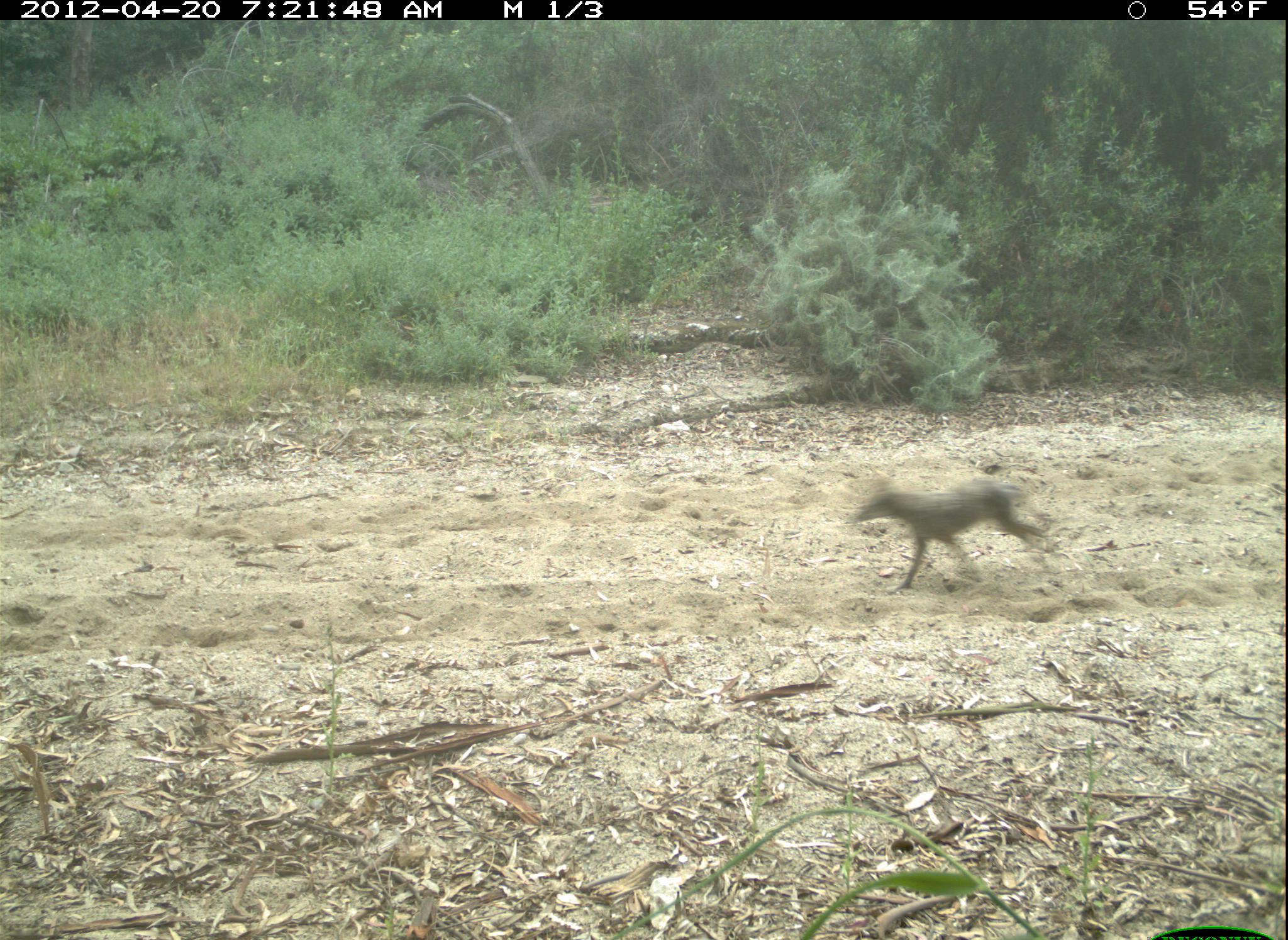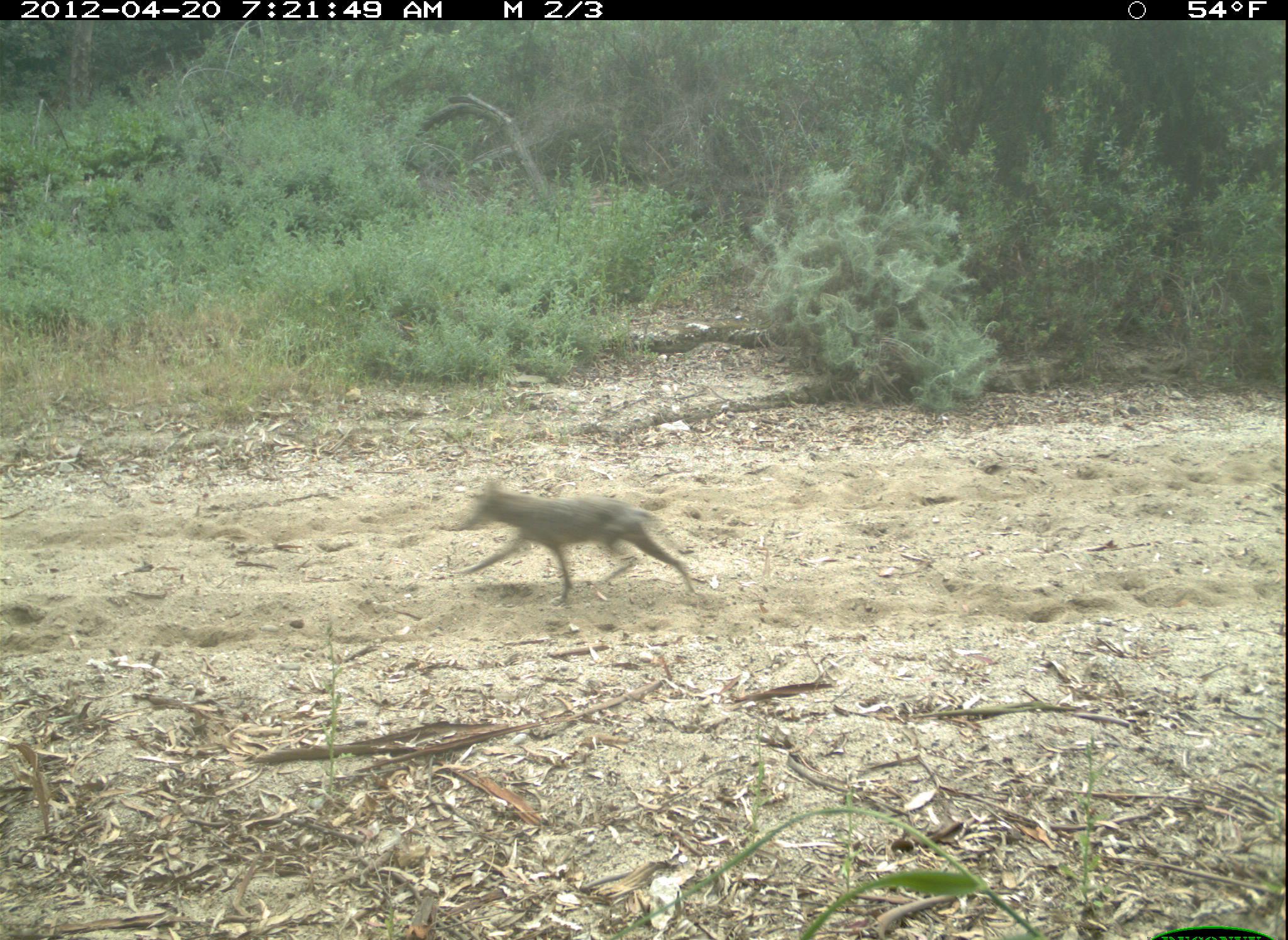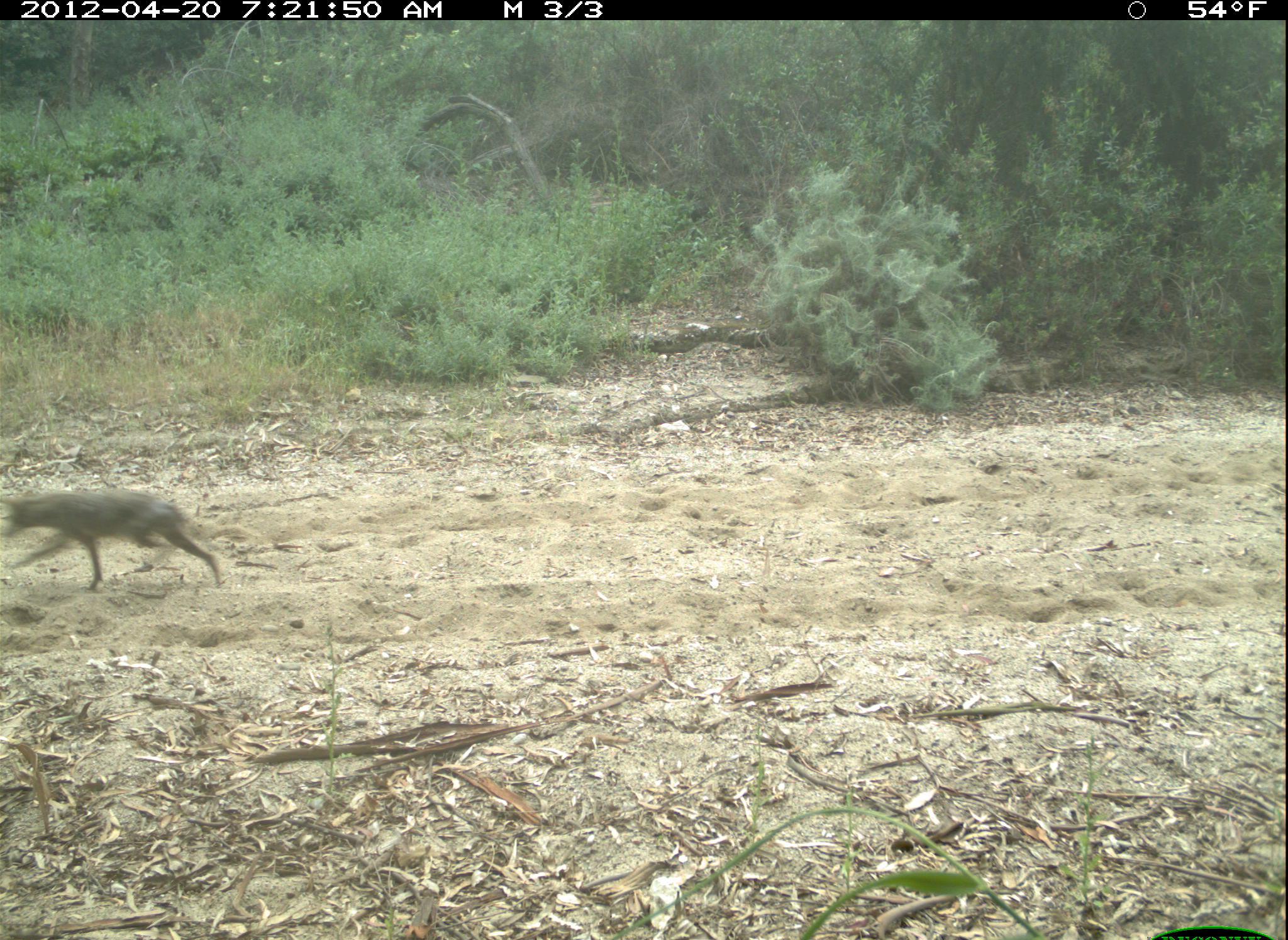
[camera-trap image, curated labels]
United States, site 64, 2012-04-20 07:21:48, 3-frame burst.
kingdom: Animalia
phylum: Chordata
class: Mammalia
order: Carnivora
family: Canidae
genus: Canis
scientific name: Canis latrans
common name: coyote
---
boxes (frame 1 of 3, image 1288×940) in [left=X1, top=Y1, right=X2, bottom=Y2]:
coyote: [left=845, top=473, right=1052, bottom=596]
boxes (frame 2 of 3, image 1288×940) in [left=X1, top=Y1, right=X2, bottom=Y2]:
coyote: [left=441, top=478, right=698, bottom=608]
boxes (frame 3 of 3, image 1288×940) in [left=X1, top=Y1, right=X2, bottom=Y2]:
coyote: [left=0, top=485, right=225, bottom=593]